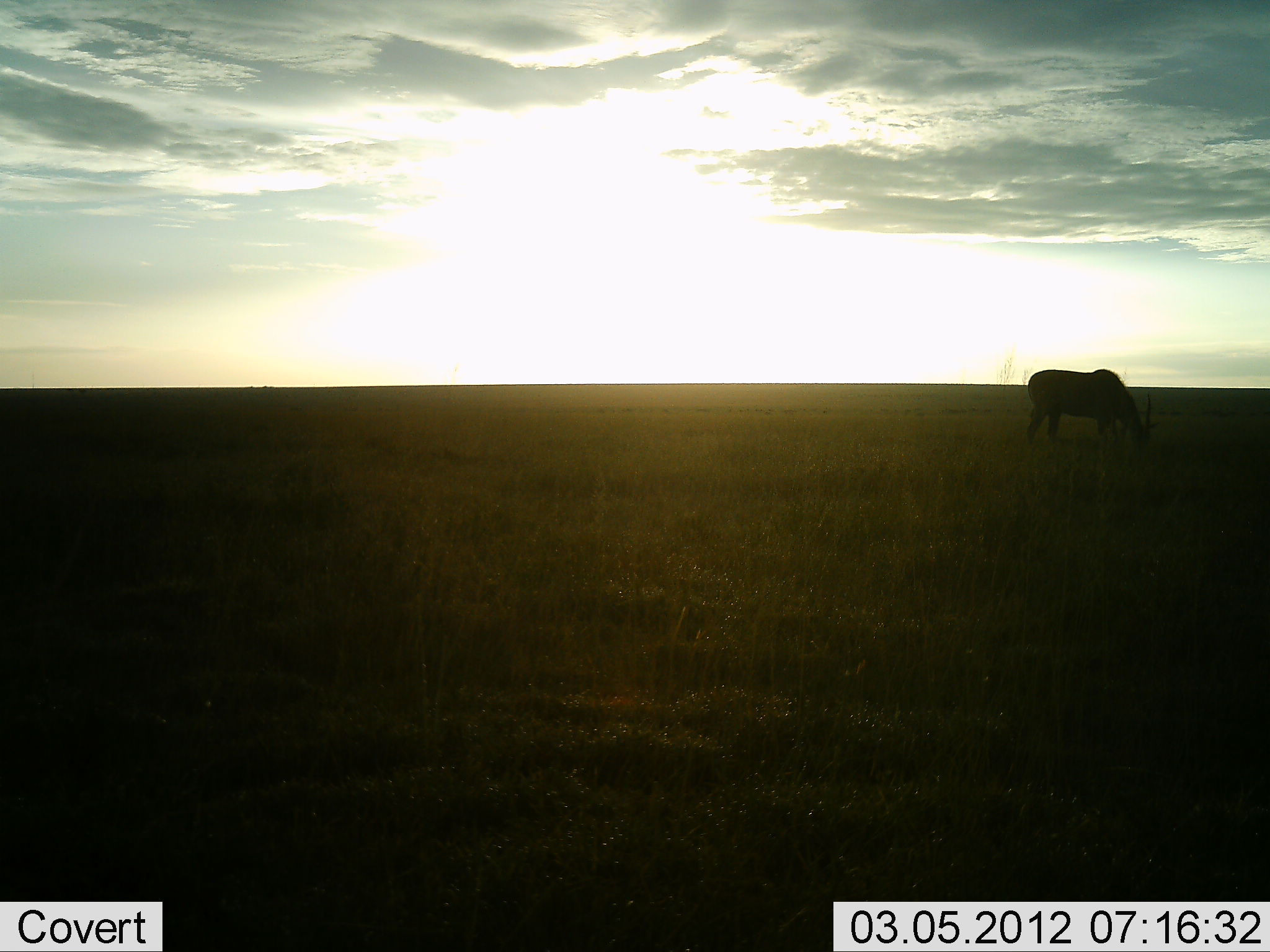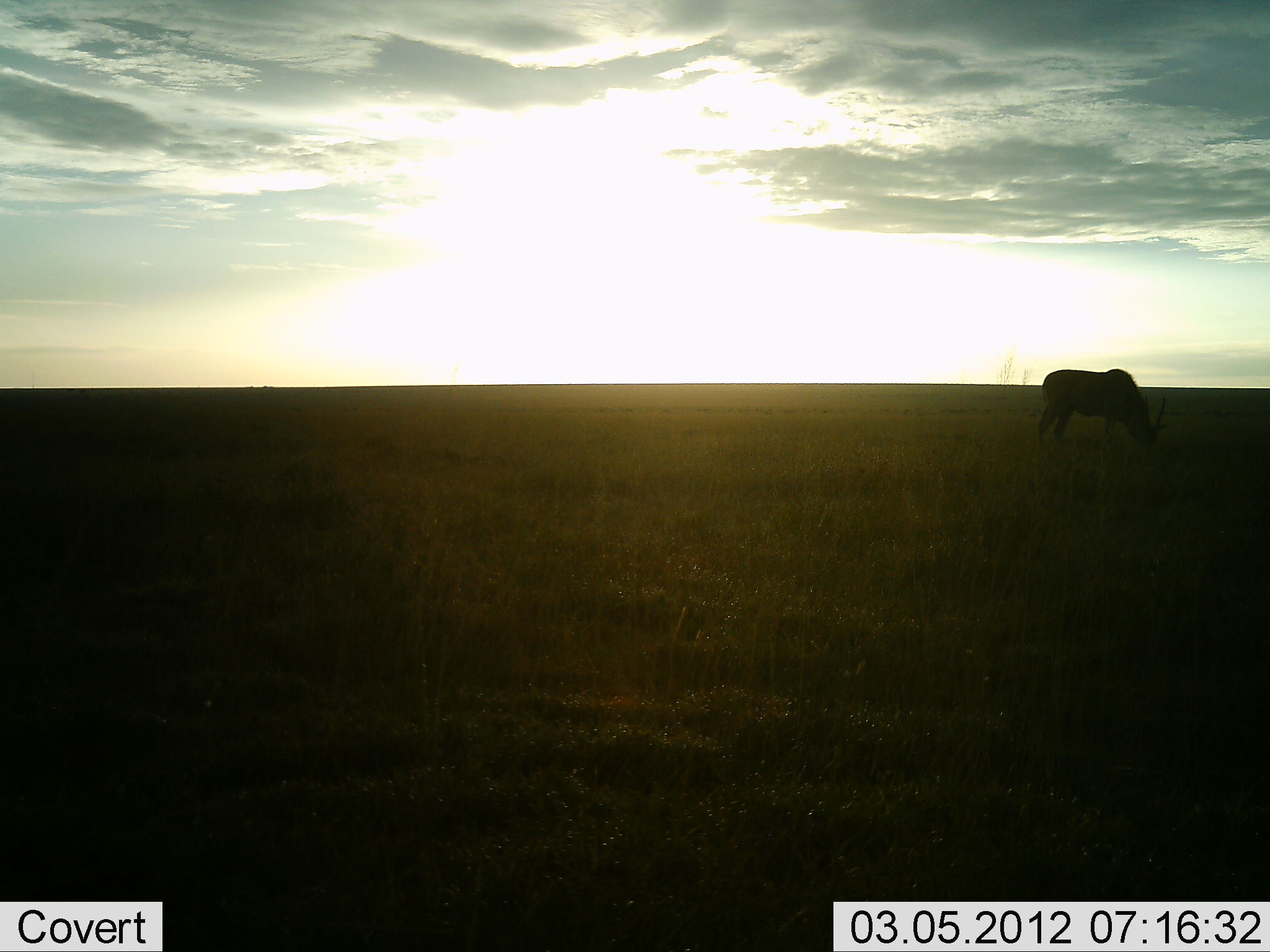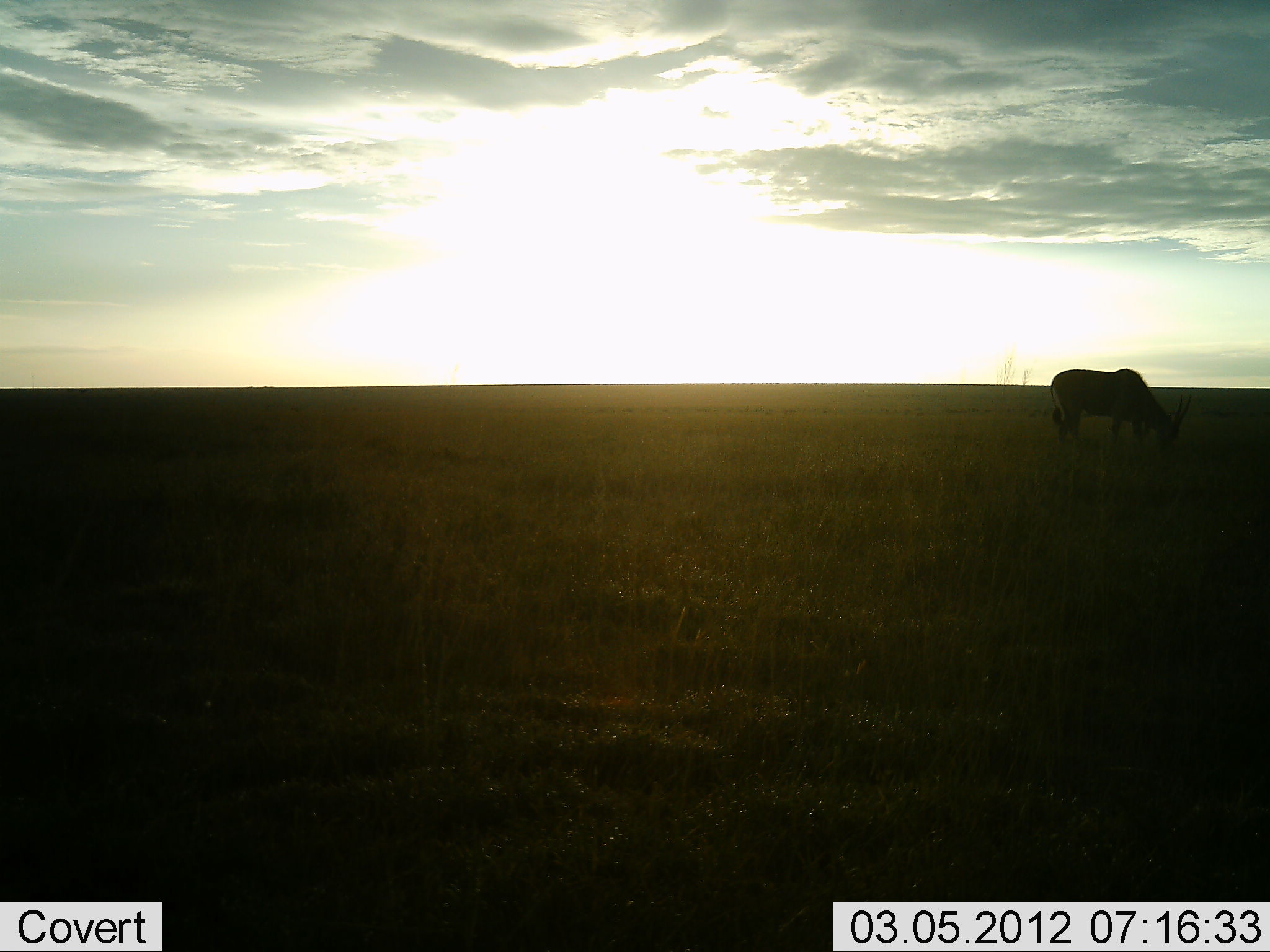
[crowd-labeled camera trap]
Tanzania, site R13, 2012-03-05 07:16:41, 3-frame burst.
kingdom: Animalia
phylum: Chordata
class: Mammalia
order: Artiodactyla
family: Bovidae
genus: Tragelaphus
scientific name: Tragelaphus oryx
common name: eland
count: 1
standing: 27%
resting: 0%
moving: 13%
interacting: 0%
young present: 0%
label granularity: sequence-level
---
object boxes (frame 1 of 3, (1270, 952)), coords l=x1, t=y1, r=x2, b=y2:
animal: l=1024, t=368, r=1159, b=465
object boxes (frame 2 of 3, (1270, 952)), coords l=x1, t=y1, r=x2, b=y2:
animal: l=1036, t=369, r=1168, b=458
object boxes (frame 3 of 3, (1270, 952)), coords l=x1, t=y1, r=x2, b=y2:
animal: l=1050, t=367, r=1194, b=464